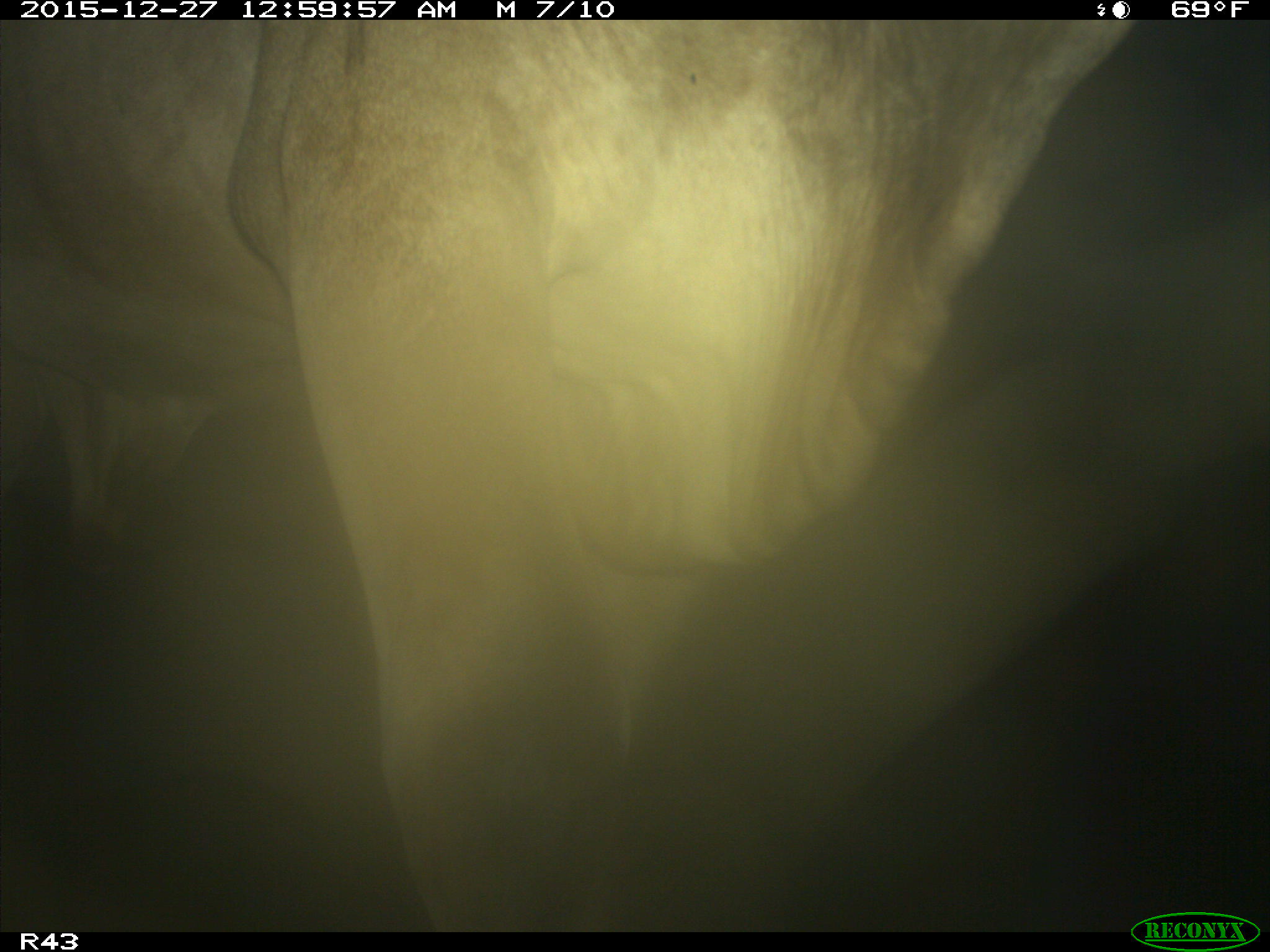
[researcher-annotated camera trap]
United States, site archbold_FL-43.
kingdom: Animalia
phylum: Chordata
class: Mammalia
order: Artiodactyla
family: Bovidae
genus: Bos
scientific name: Bos taurus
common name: domestic cow